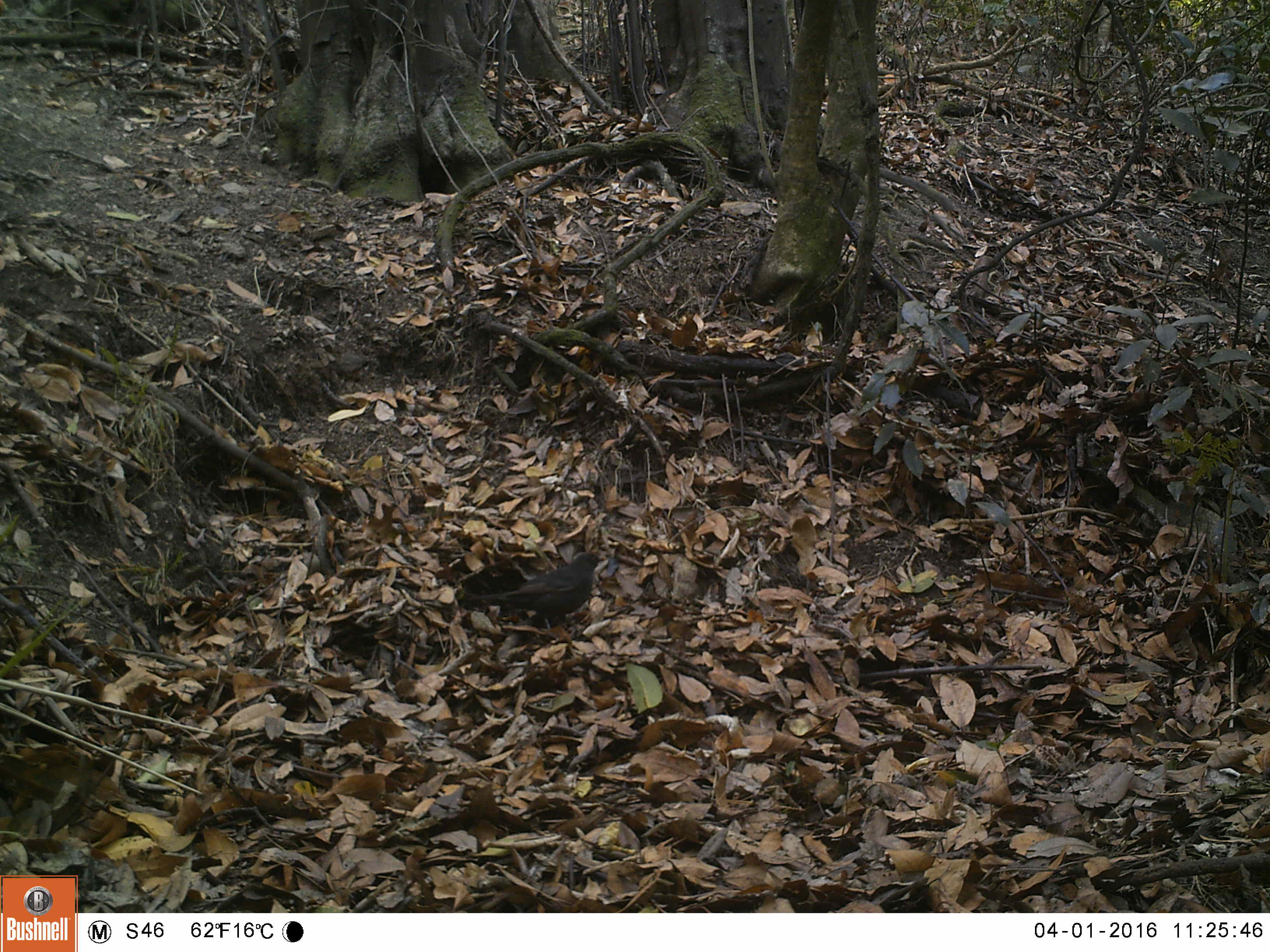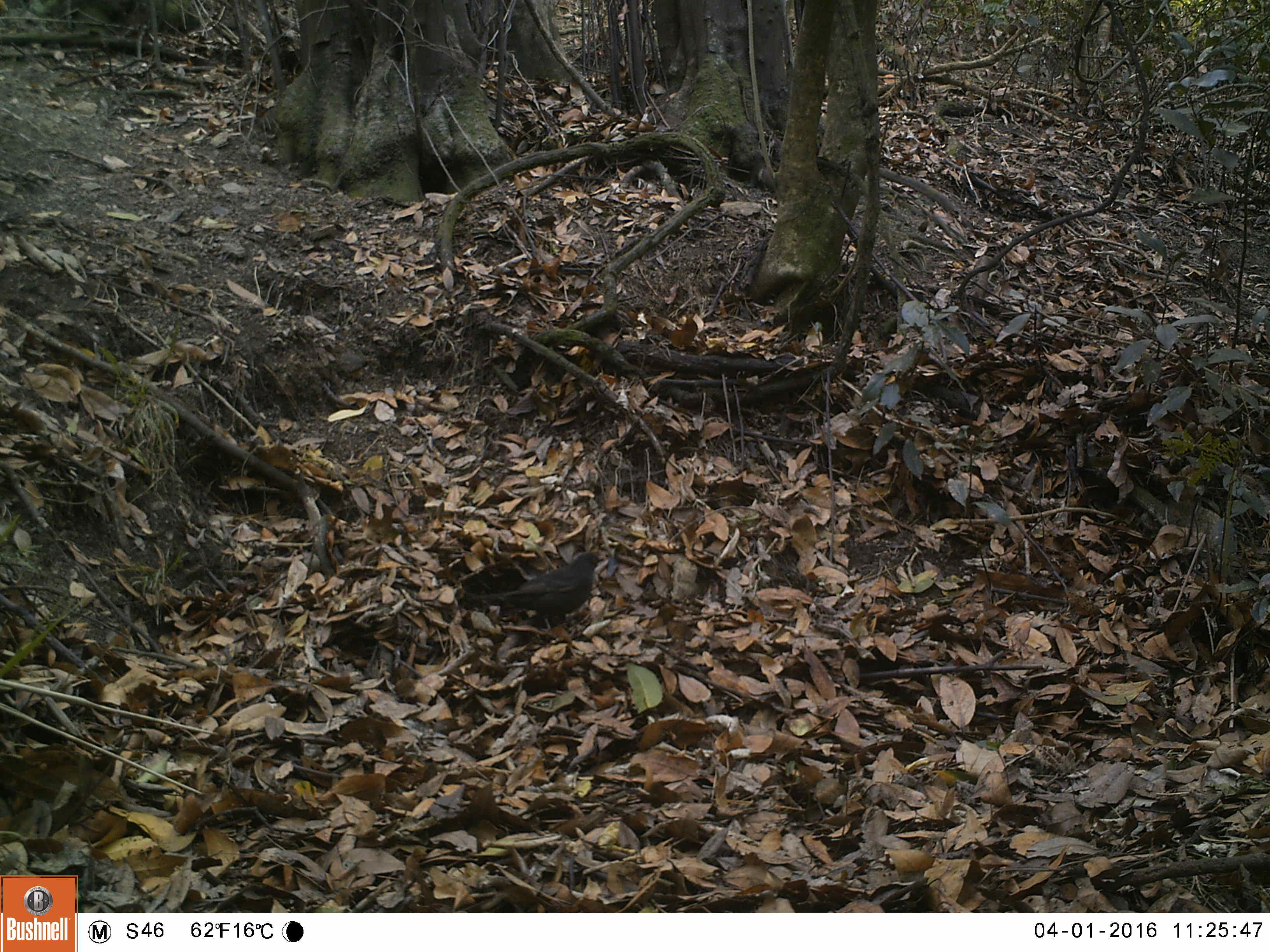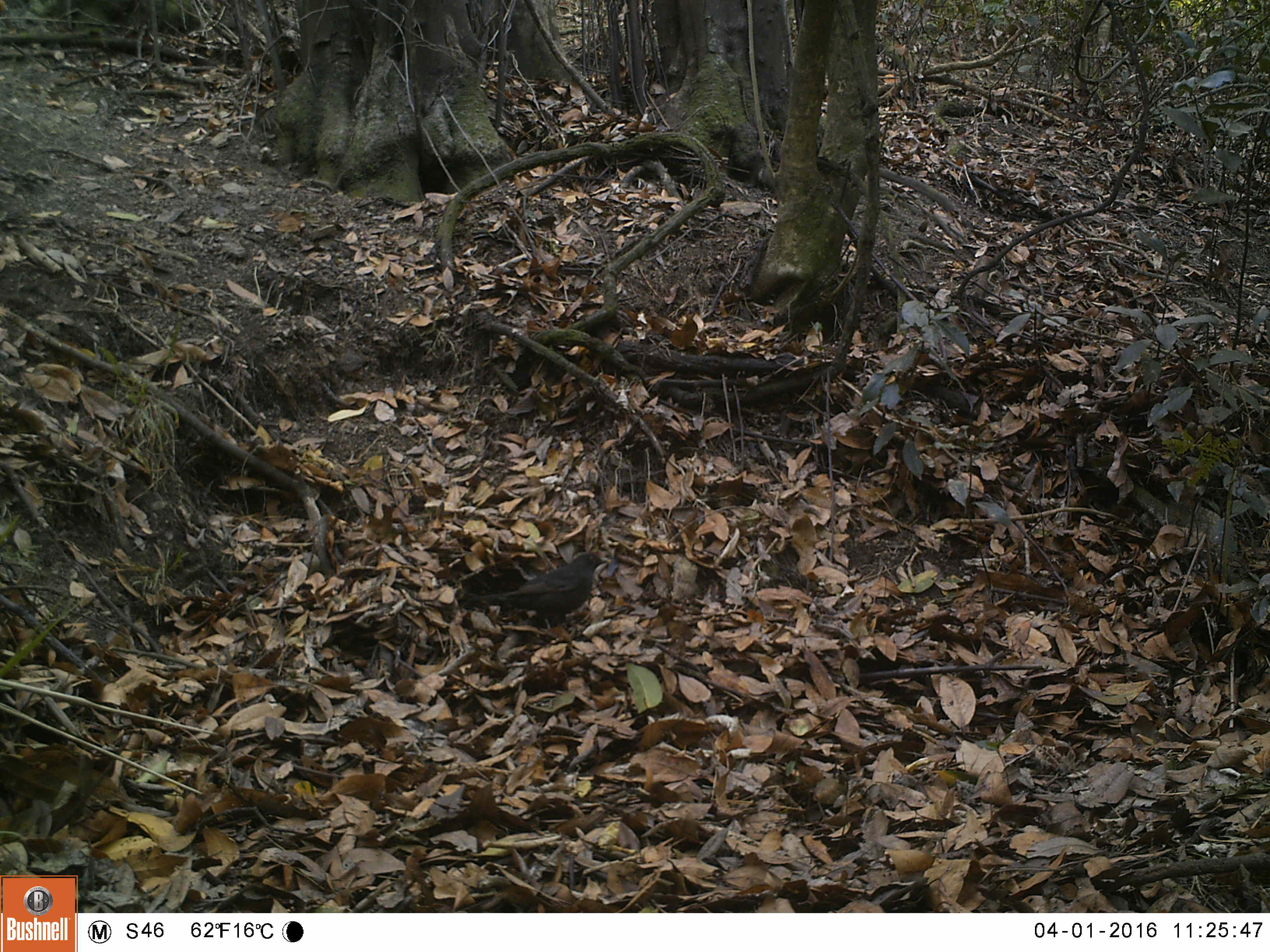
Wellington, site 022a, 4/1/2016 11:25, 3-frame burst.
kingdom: Animalia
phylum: Chordata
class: Aves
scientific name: Aves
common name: bird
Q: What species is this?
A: Bird (Aves).